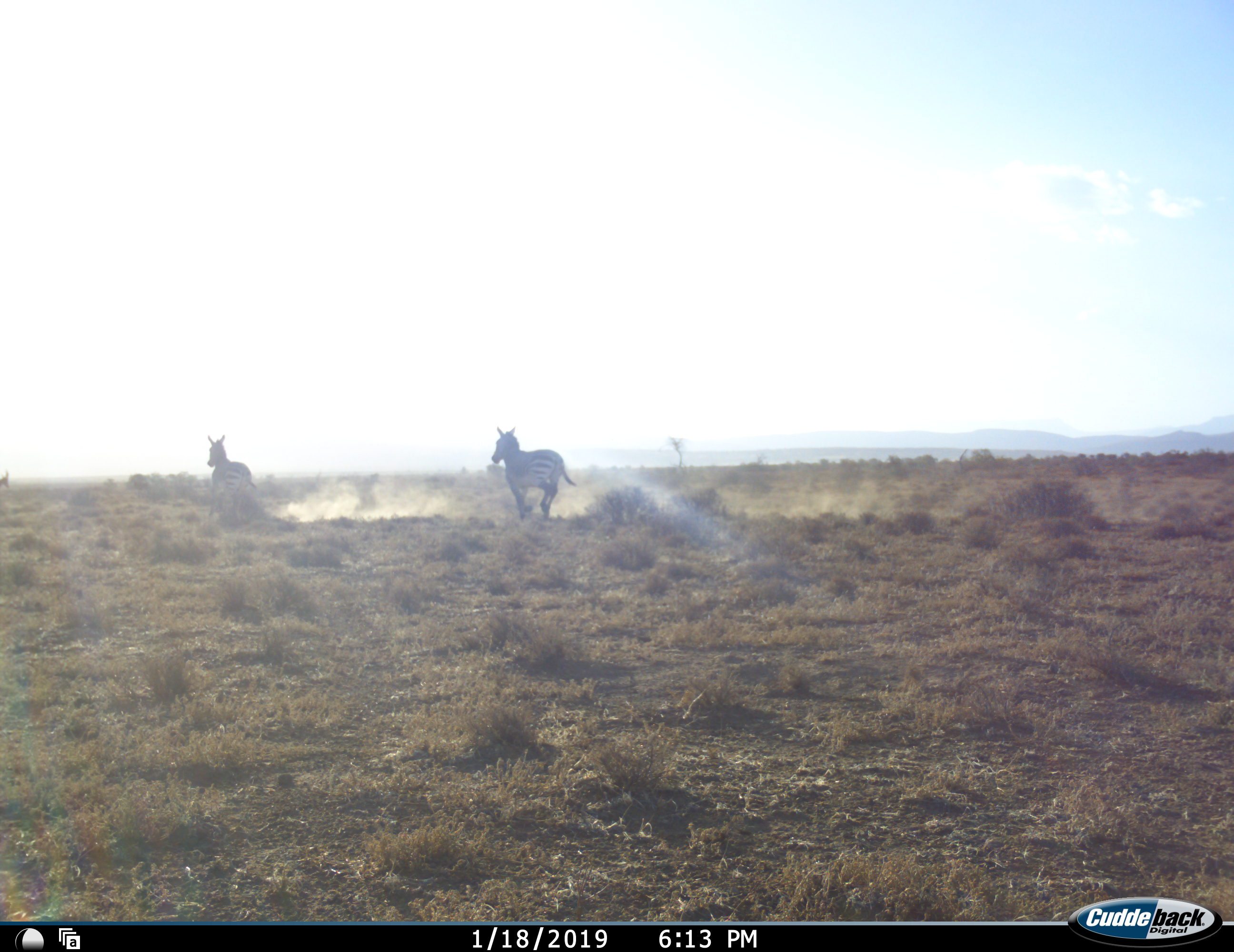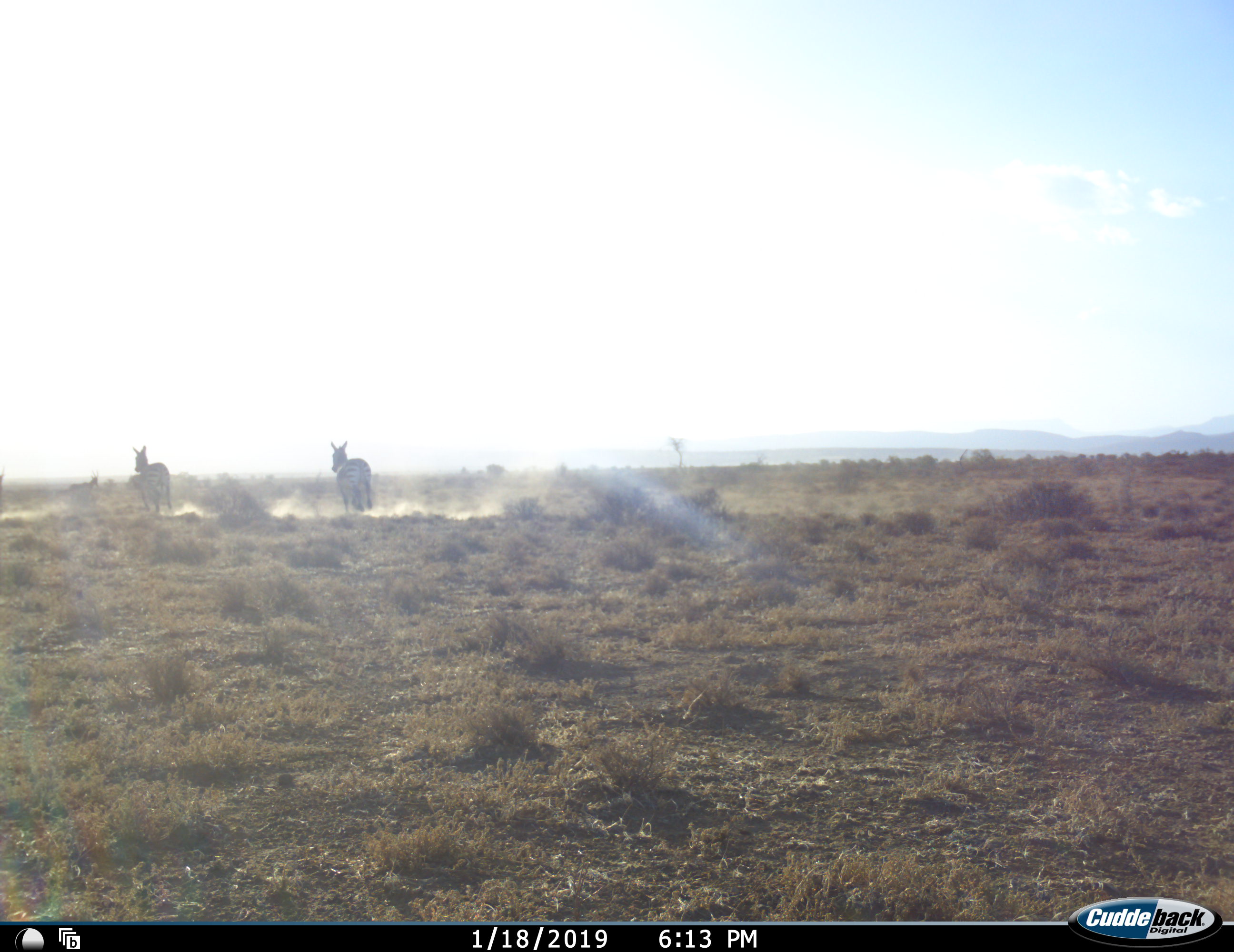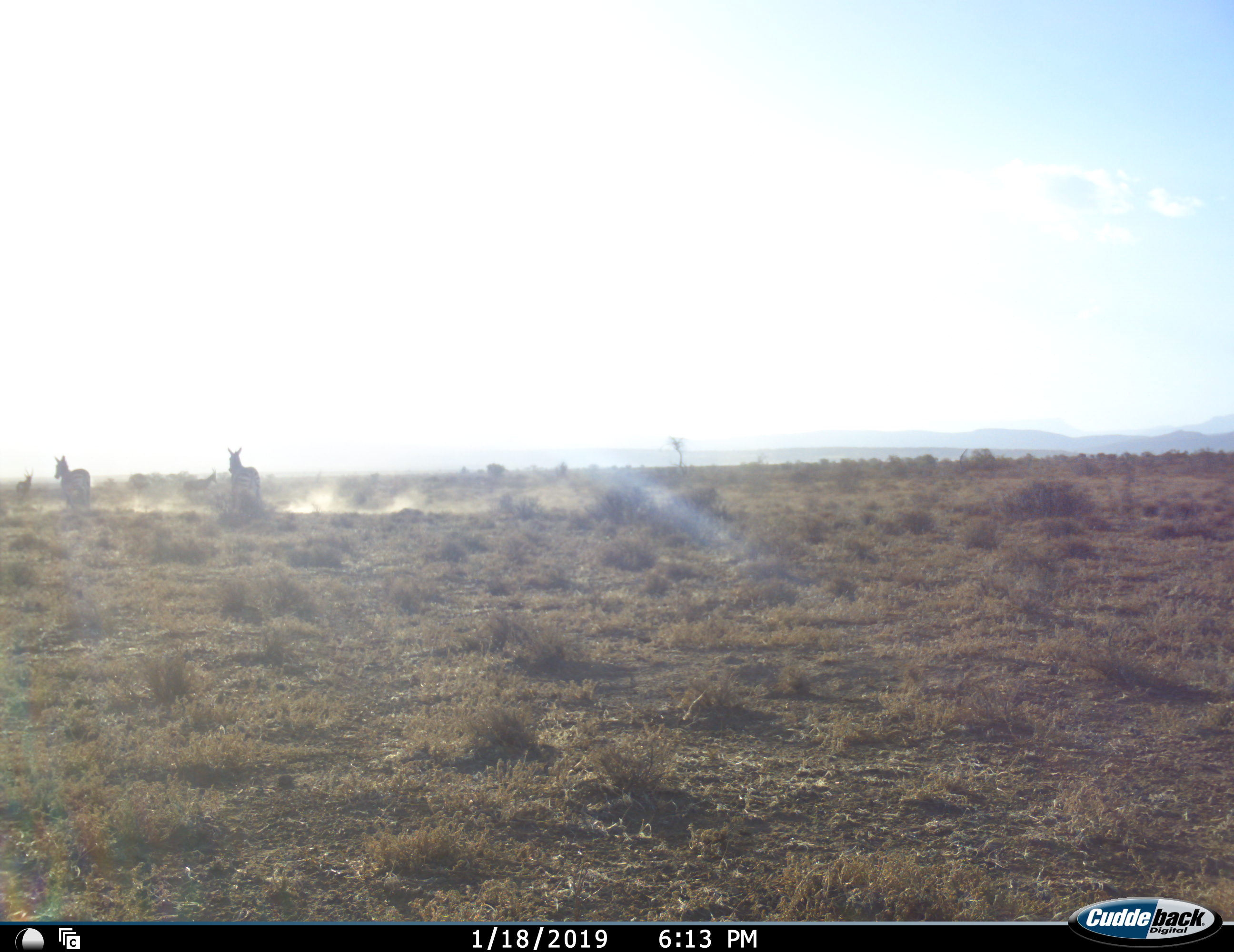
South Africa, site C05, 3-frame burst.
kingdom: Animalia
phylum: Chordata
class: Mammalia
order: Perissodactyla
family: Equidae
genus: Equus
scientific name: Equus zebra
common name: mountain zebra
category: zebramountain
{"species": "zebramountain (mountain zebra) (Equus zebra)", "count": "2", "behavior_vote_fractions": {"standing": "0%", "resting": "0%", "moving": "100%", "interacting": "0%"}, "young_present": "0%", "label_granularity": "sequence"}